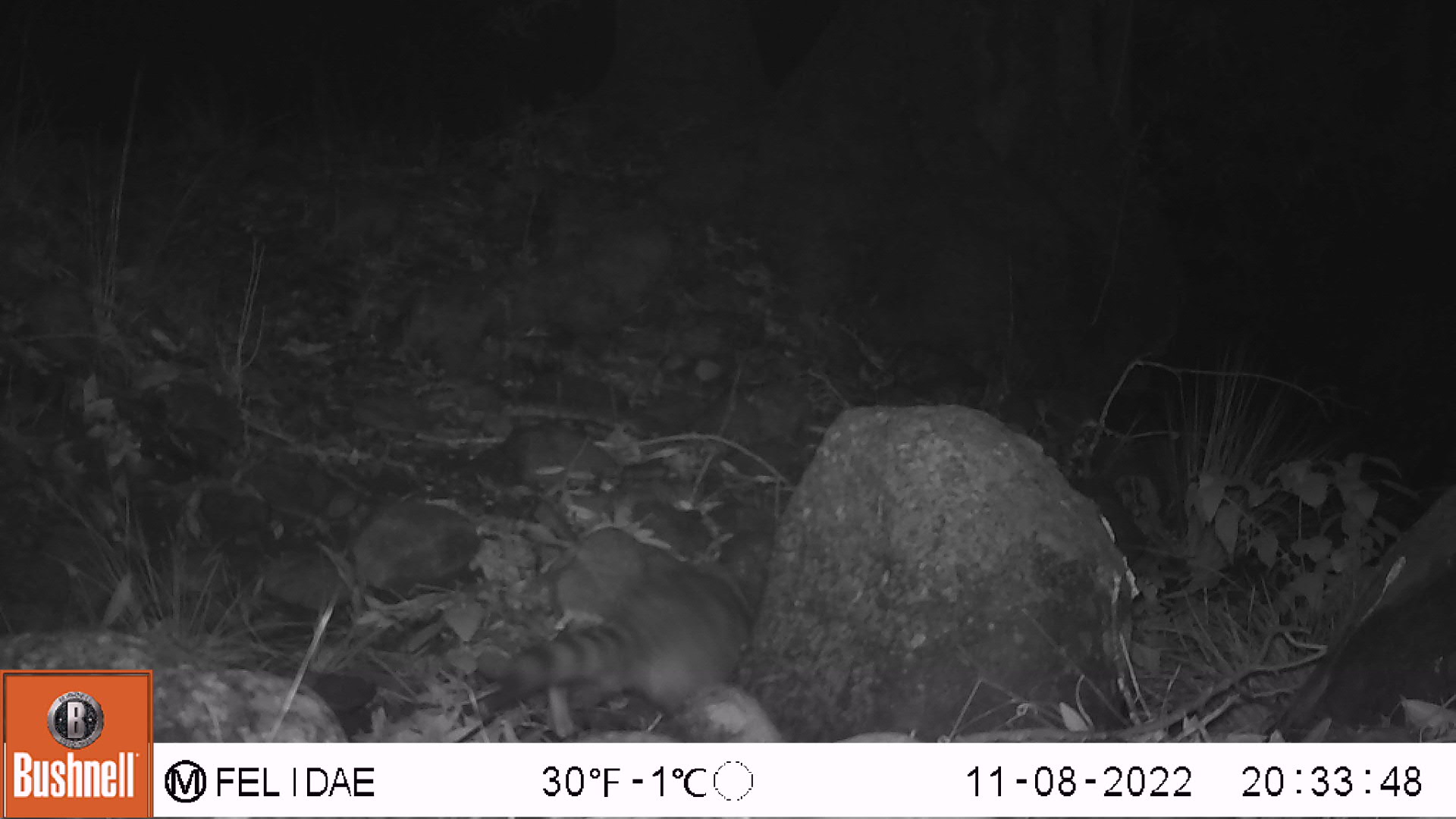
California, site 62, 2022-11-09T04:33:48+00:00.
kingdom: Animalia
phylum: Chordata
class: Mammalia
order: Carnivora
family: Procyonidae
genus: Procyon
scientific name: Procyon lotor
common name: raccoon